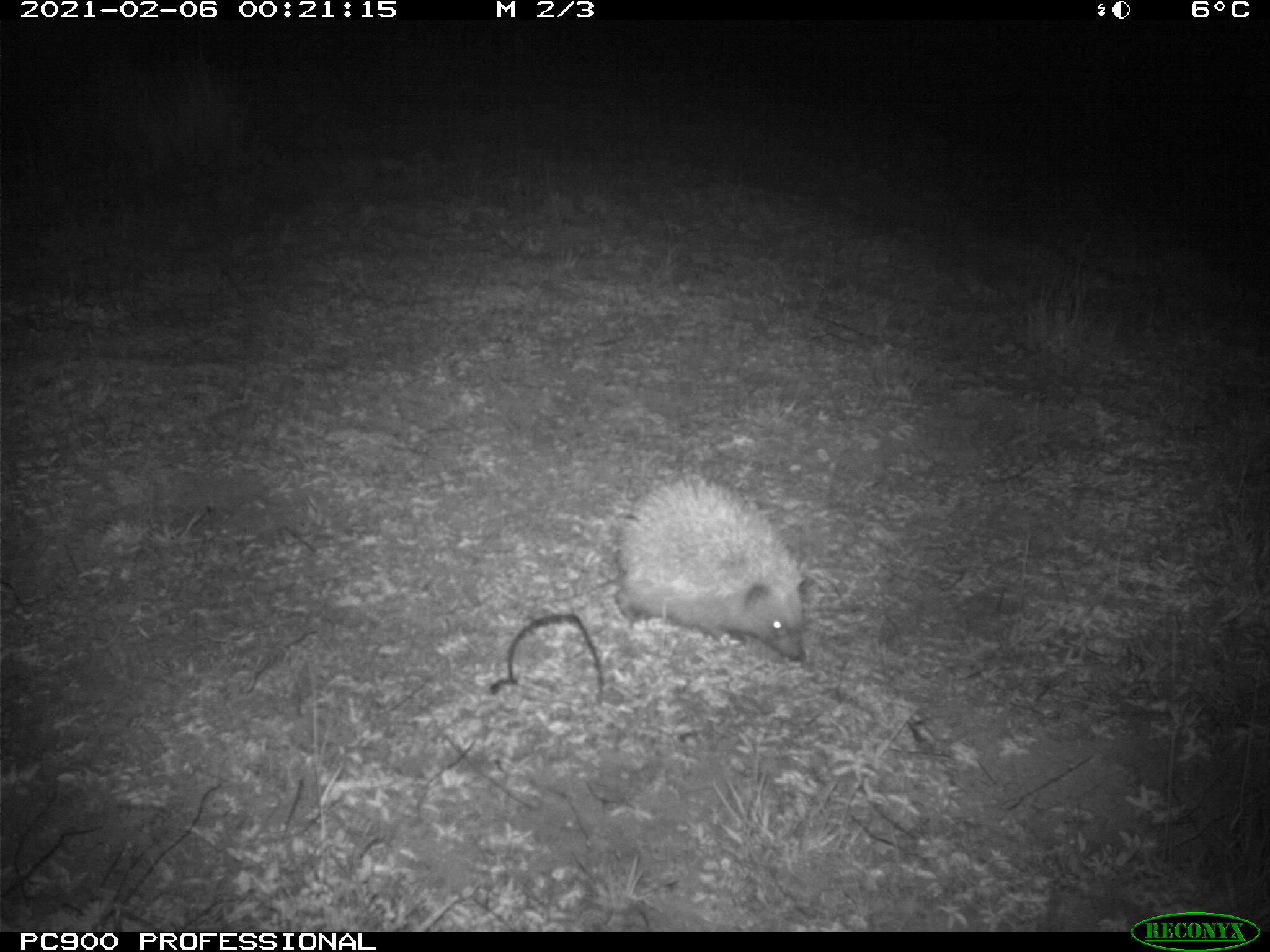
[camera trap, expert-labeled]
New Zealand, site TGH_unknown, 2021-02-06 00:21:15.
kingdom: Animalia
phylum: Chordata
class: Mammalia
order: Eulipotyphla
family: Erinaceidae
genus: Erinaceus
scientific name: Erinaceus europaeus europaeus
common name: european hedgehog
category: hedgehog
Hedgehog (european hedgehog) (Erinaceus europaeus europaeus).